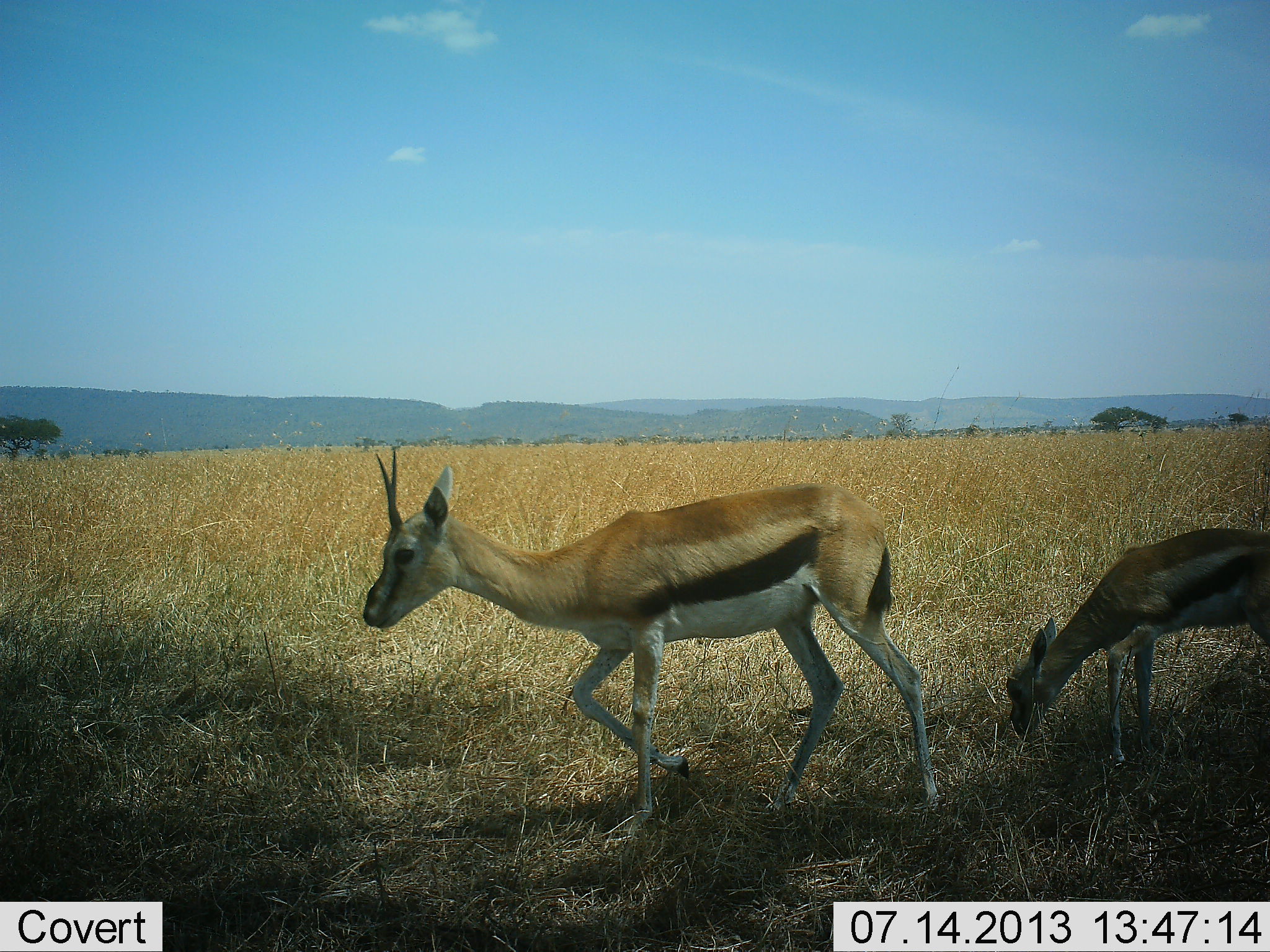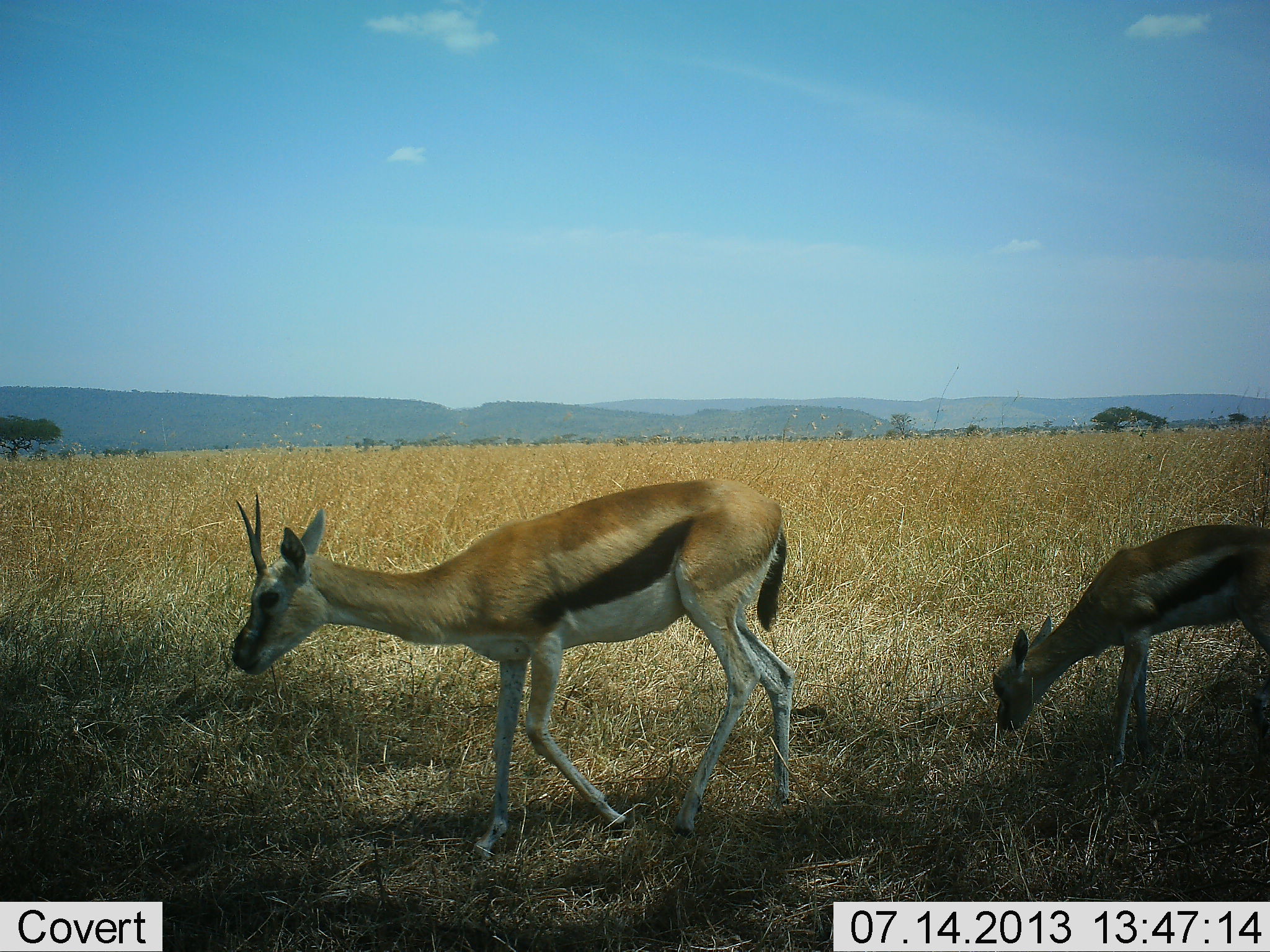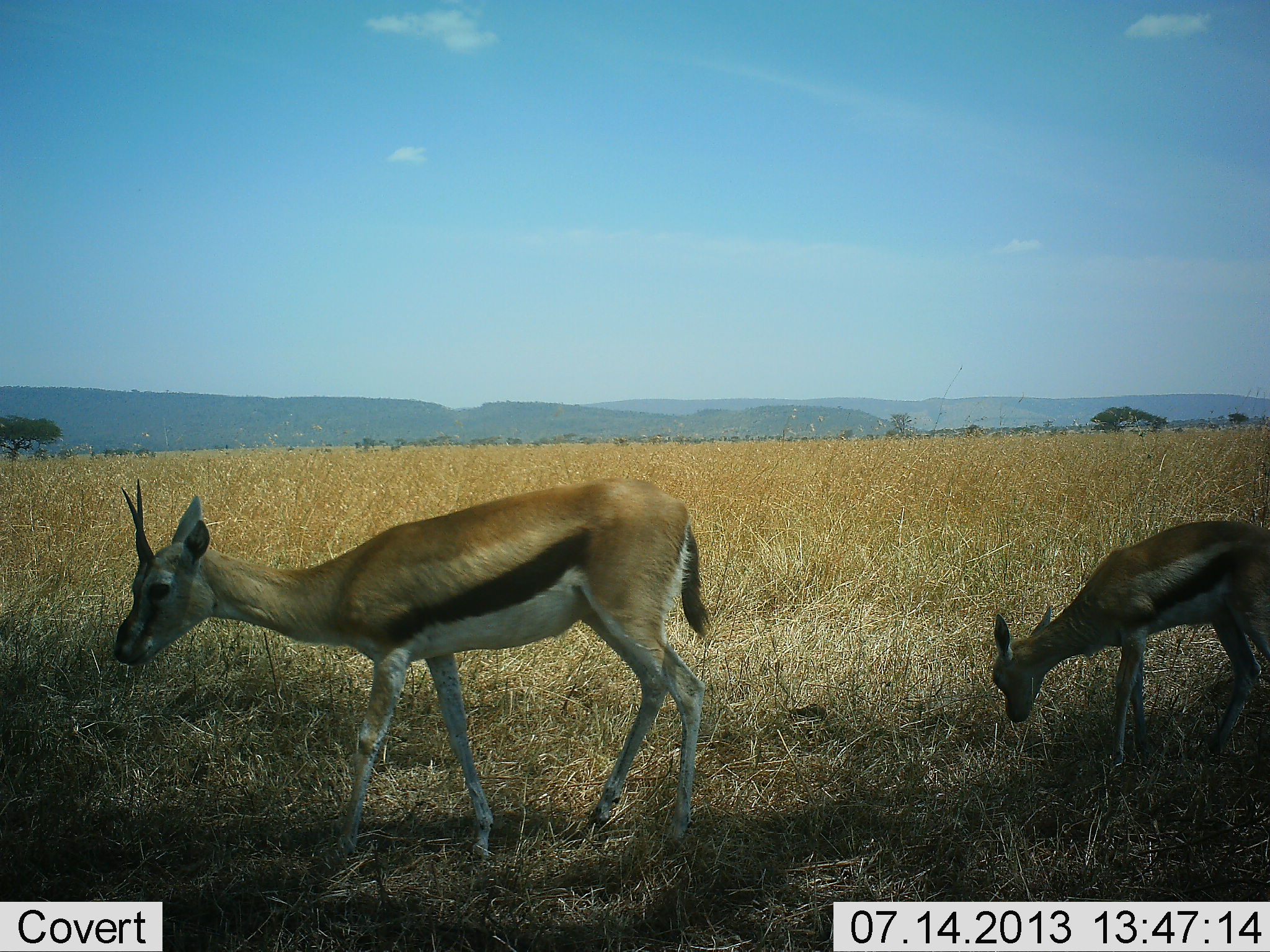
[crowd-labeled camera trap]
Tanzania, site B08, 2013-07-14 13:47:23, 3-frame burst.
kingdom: Animalia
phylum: Chordata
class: Mammalia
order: Artiodactyla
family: Bovidae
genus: Eudorcas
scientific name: Eudorcas thomsonii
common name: thomson's gazelle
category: gazellethomsons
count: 2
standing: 17%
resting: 3%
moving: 75%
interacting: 3%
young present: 50%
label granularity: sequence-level